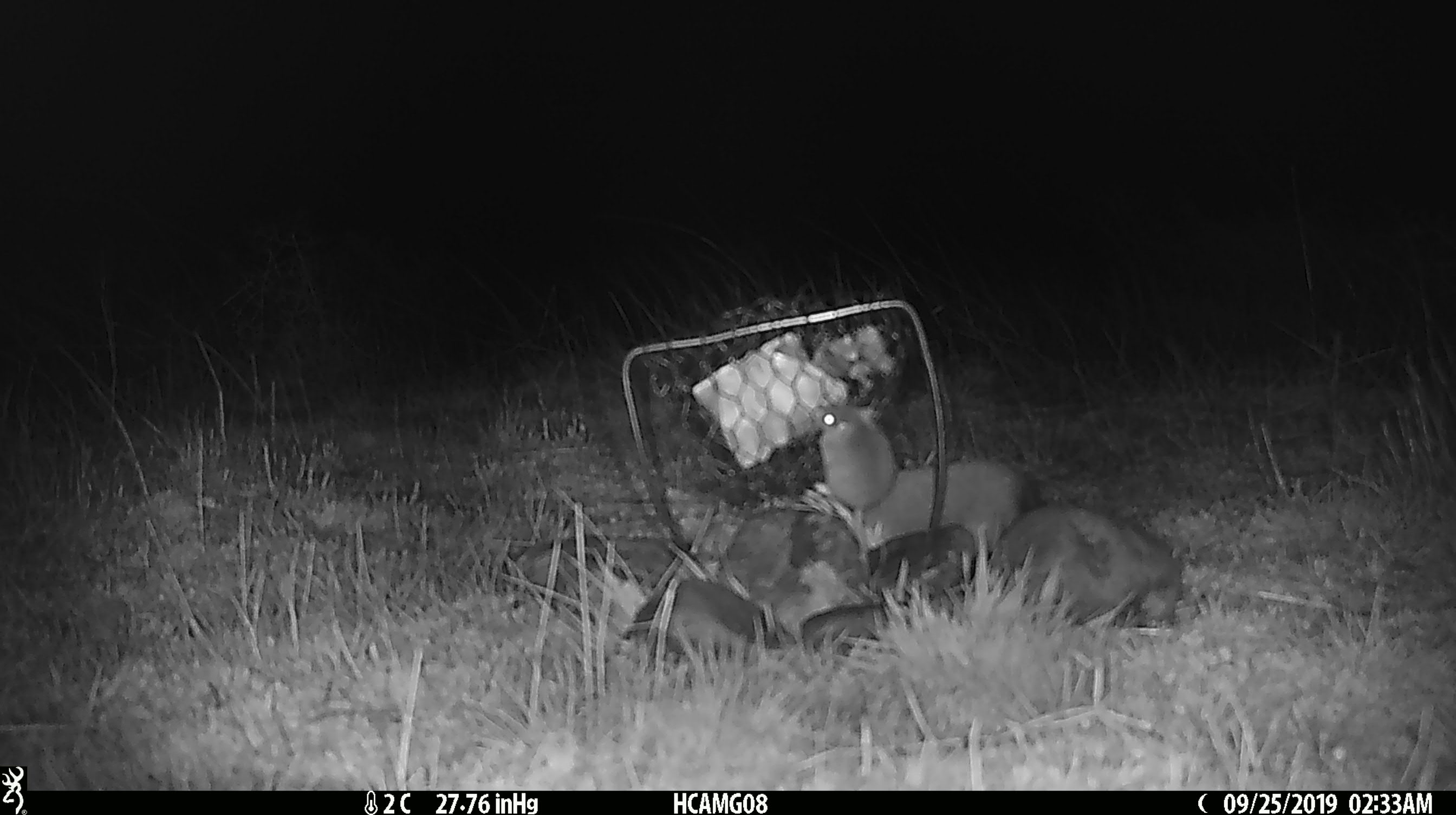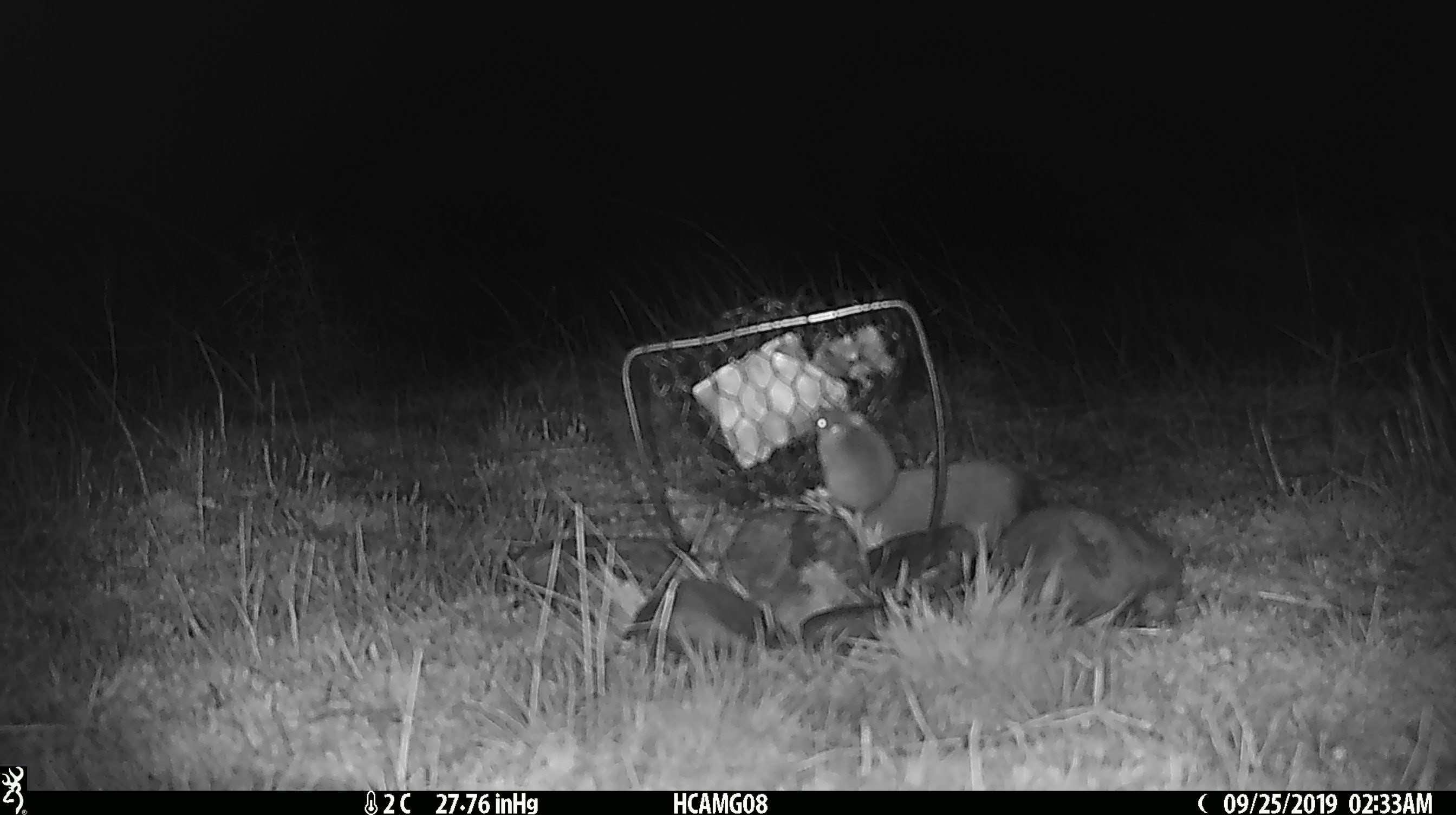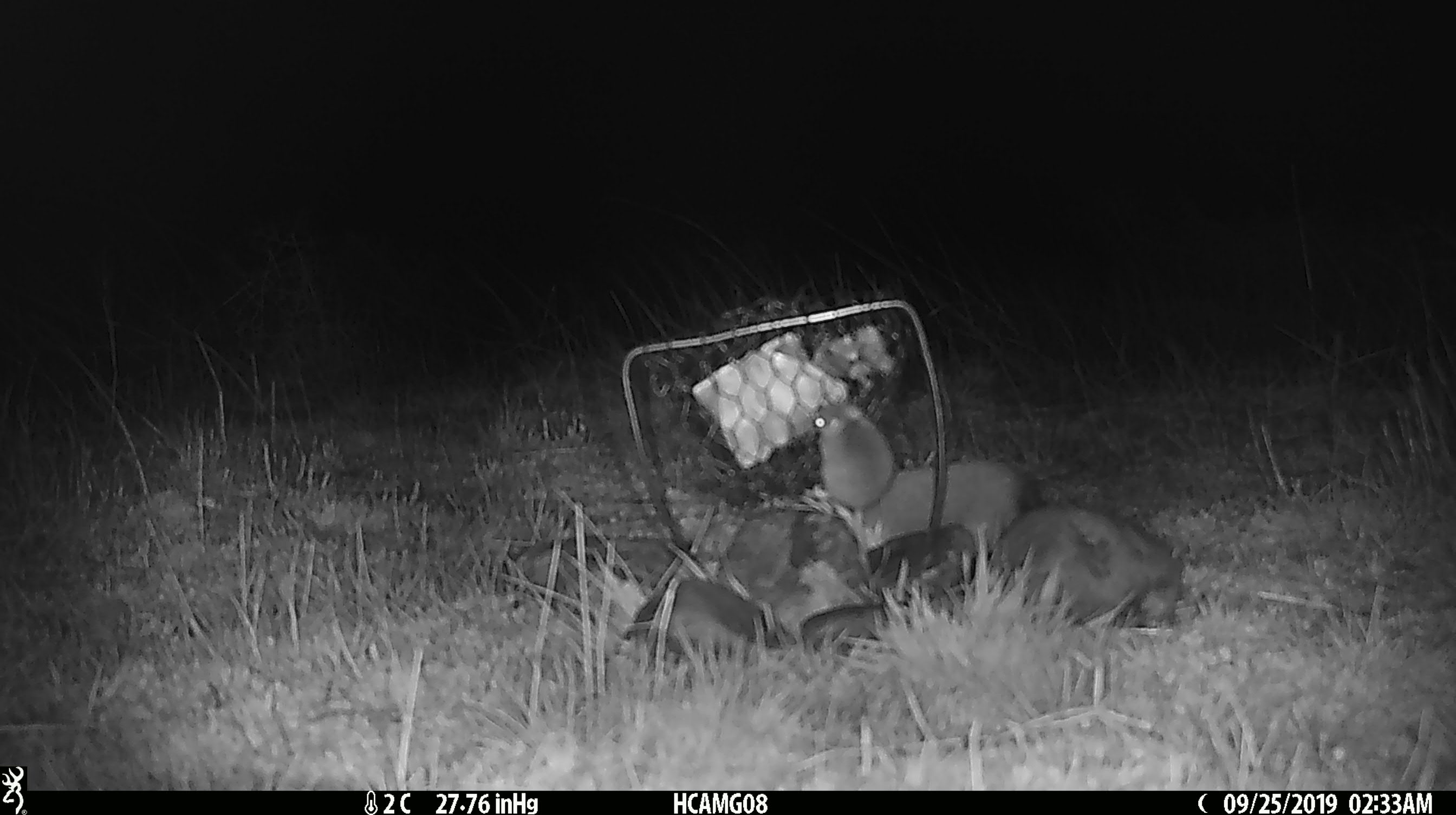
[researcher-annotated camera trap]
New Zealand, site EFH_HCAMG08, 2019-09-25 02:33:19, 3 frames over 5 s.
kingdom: Animalia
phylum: Chordata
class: Mammalia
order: Rodentia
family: Muridae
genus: Mus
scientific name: Mus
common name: mouse